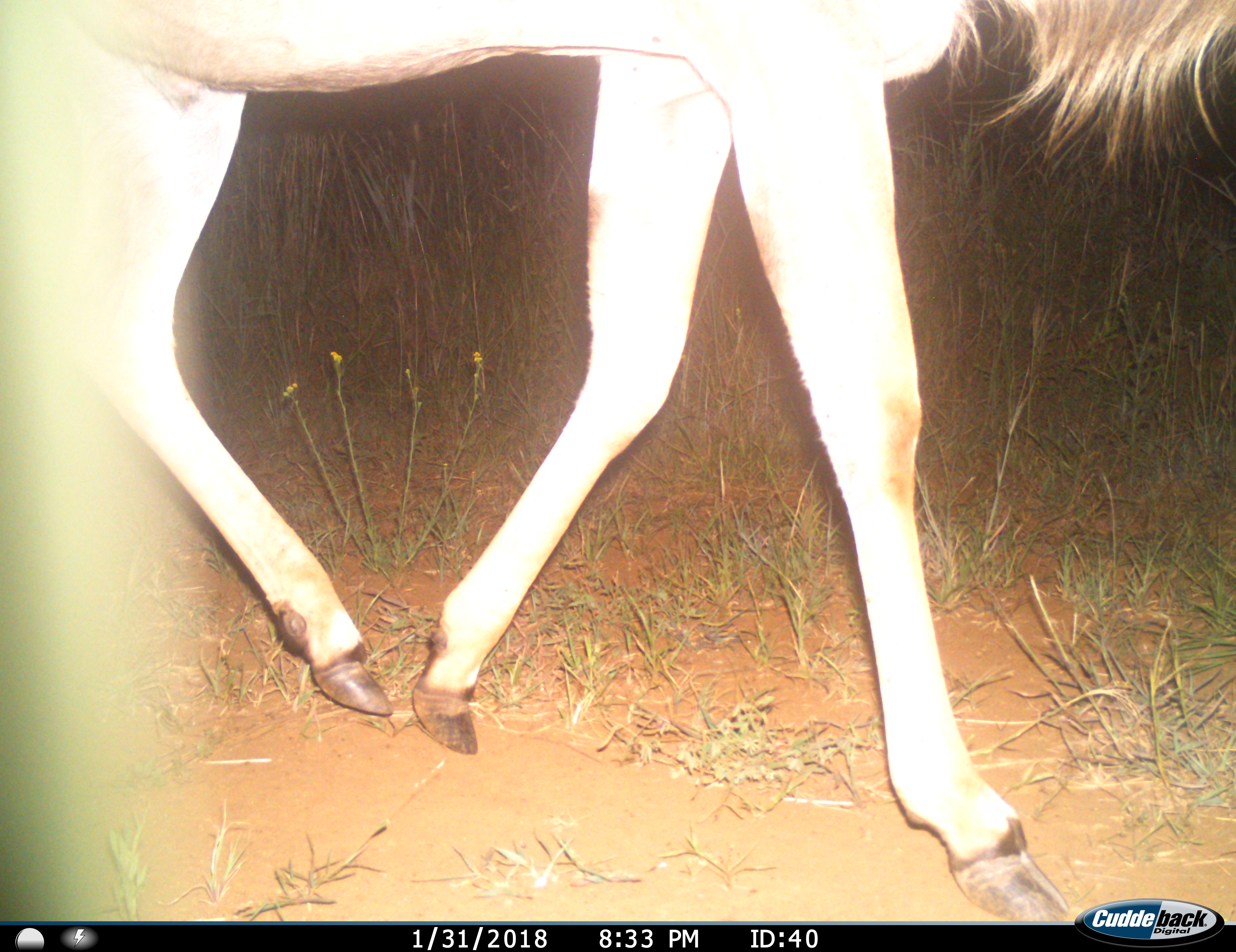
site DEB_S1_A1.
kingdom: Animalia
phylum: Chordata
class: Mammalia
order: Artiodactyla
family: Bovidae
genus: Tragelaphus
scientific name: Tragelaphus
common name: kudu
Kudu (Tragelaphus), count 1. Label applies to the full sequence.